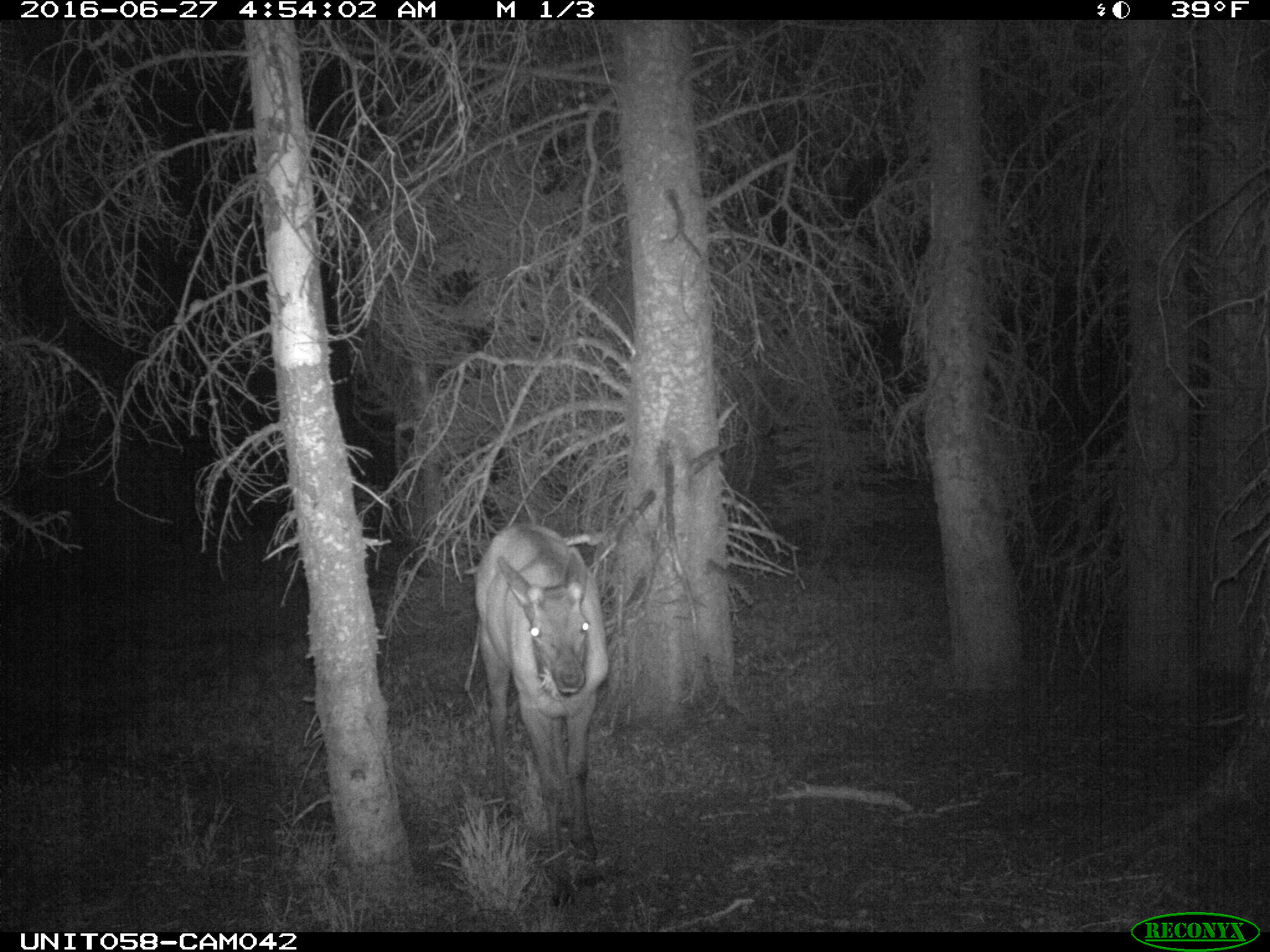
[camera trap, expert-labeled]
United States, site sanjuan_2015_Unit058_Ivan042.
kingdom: Animalia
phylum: Chordata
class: Mammalia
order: Artiodactyla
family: Cervidae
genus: Cervus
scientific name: Cervus elaphus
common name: red deer